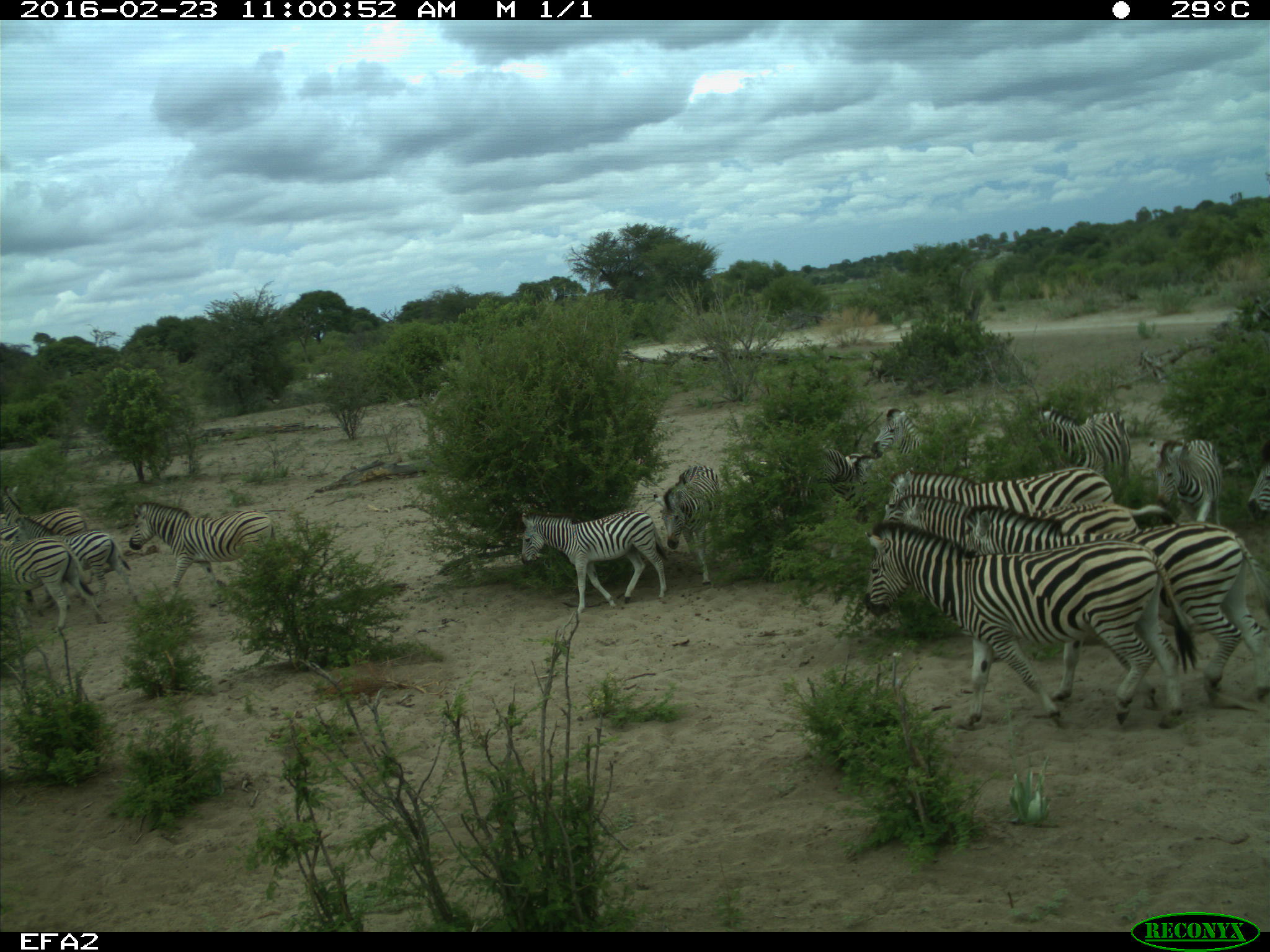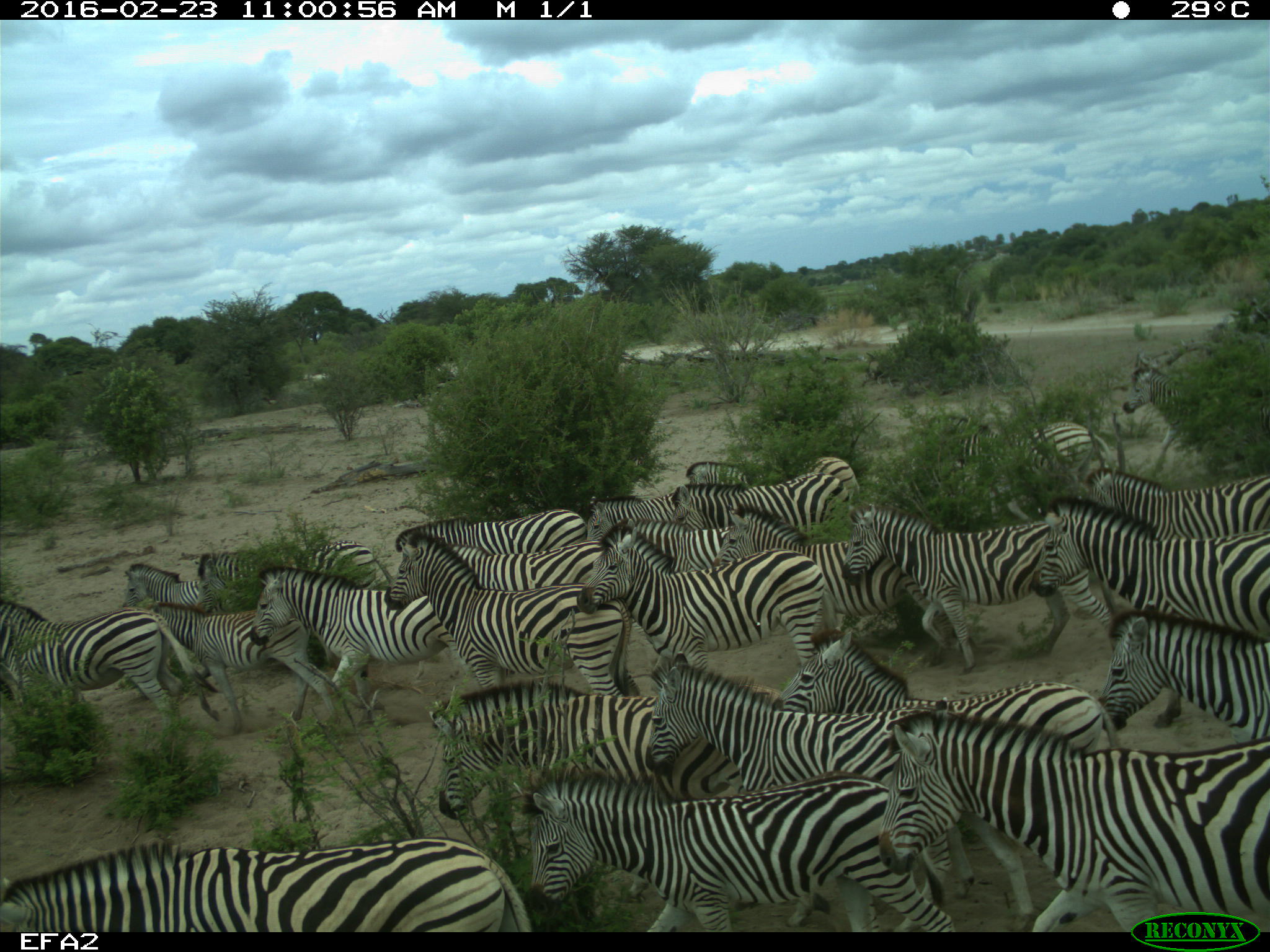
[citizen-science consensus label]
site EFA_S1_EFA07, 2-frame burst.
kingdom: Animalia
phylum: Chordata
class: Mammalia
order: Perissodactyla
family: Equidae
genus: Equus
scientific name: Equus quagga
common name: plains zebra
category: zebraplains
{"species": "zebraplains (plains zebra) (Equus quagga)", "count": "11-50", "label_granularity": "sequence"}